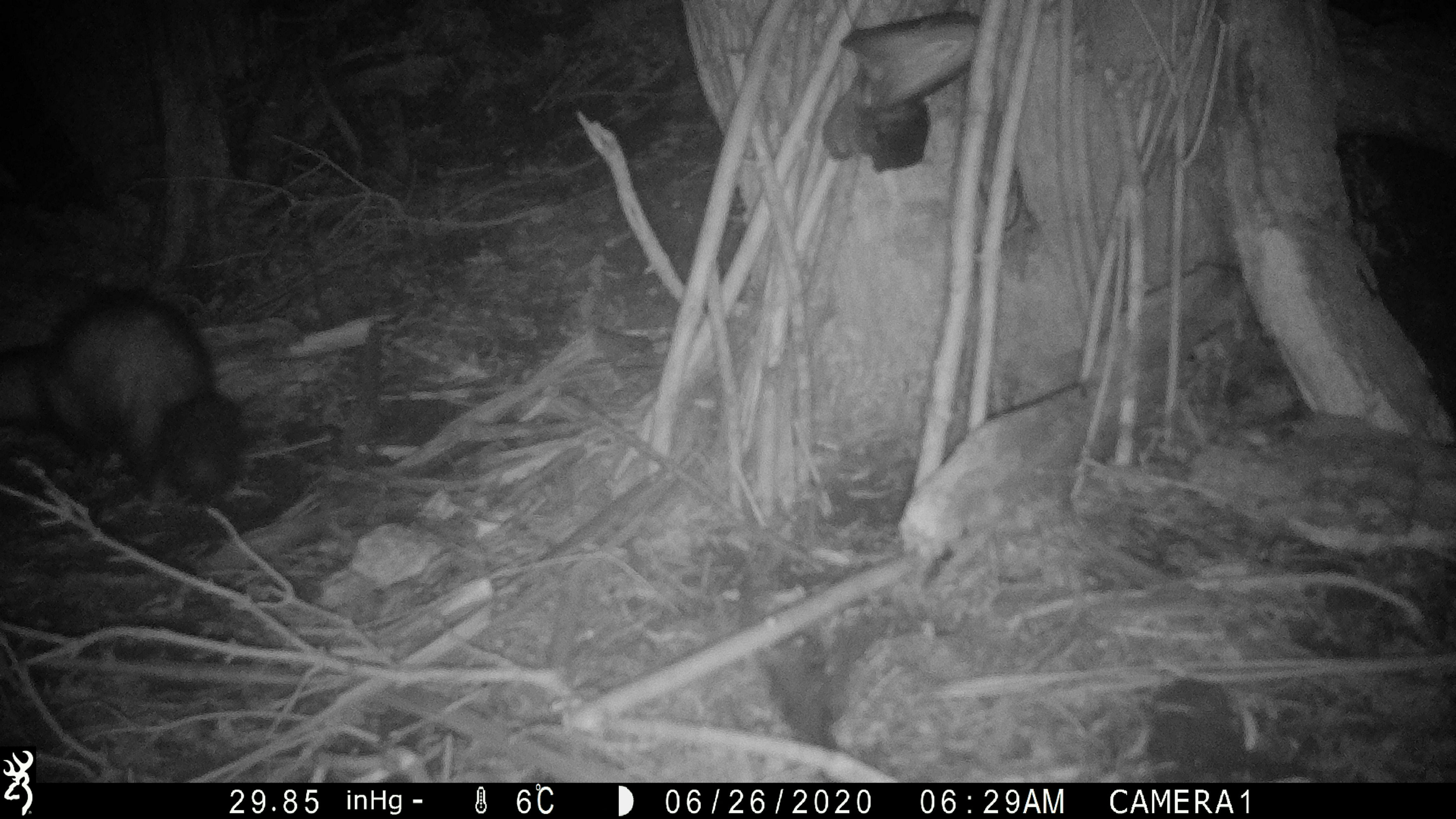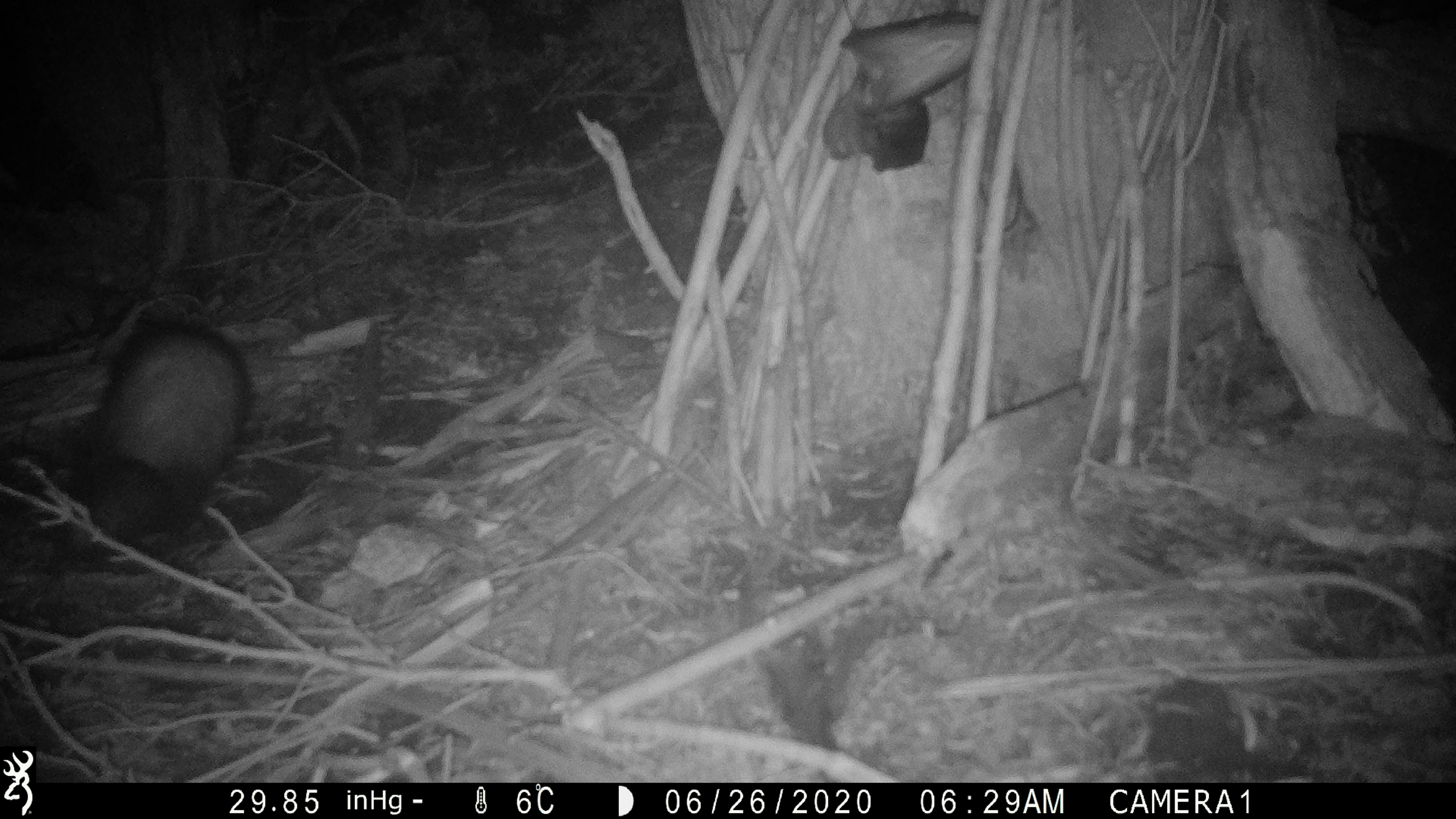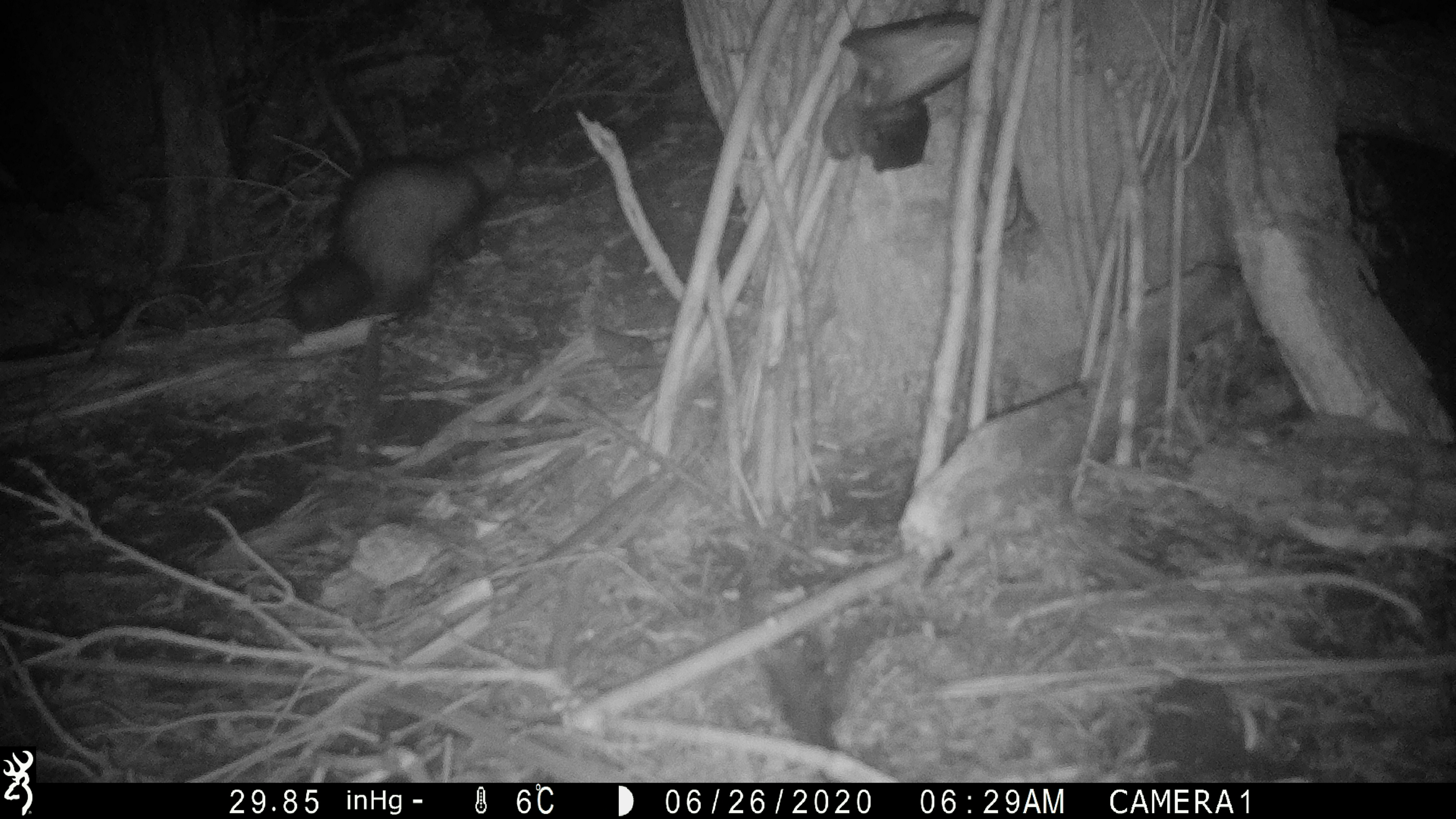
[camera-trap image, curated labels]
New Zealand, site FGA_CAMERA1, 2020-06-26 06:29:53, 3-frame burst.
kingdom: Animalia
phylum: Chordata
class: Mammalia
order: Carnivora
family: Mustelidae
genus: Mustela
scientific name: Mustela furo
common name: ferret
Ferret (Mustela furo).